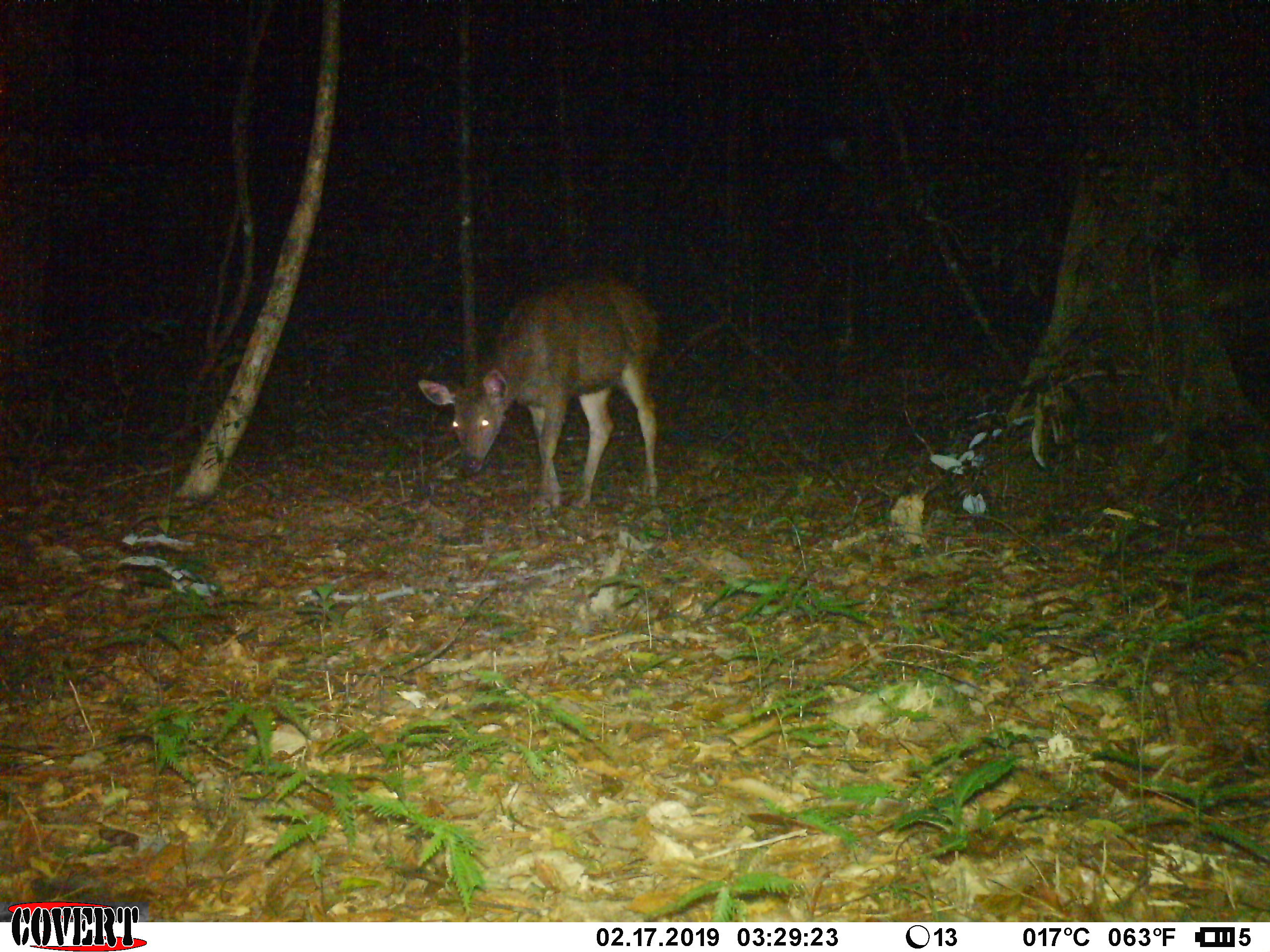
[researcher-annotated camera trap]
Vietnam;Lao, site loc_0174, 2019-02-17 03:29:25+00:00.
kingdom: Animalia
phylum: Chordata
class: Mammalia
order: Artiodactyla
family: Cervidae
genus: Rusa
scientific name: Rusa unicolor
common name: sambar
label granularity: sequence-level